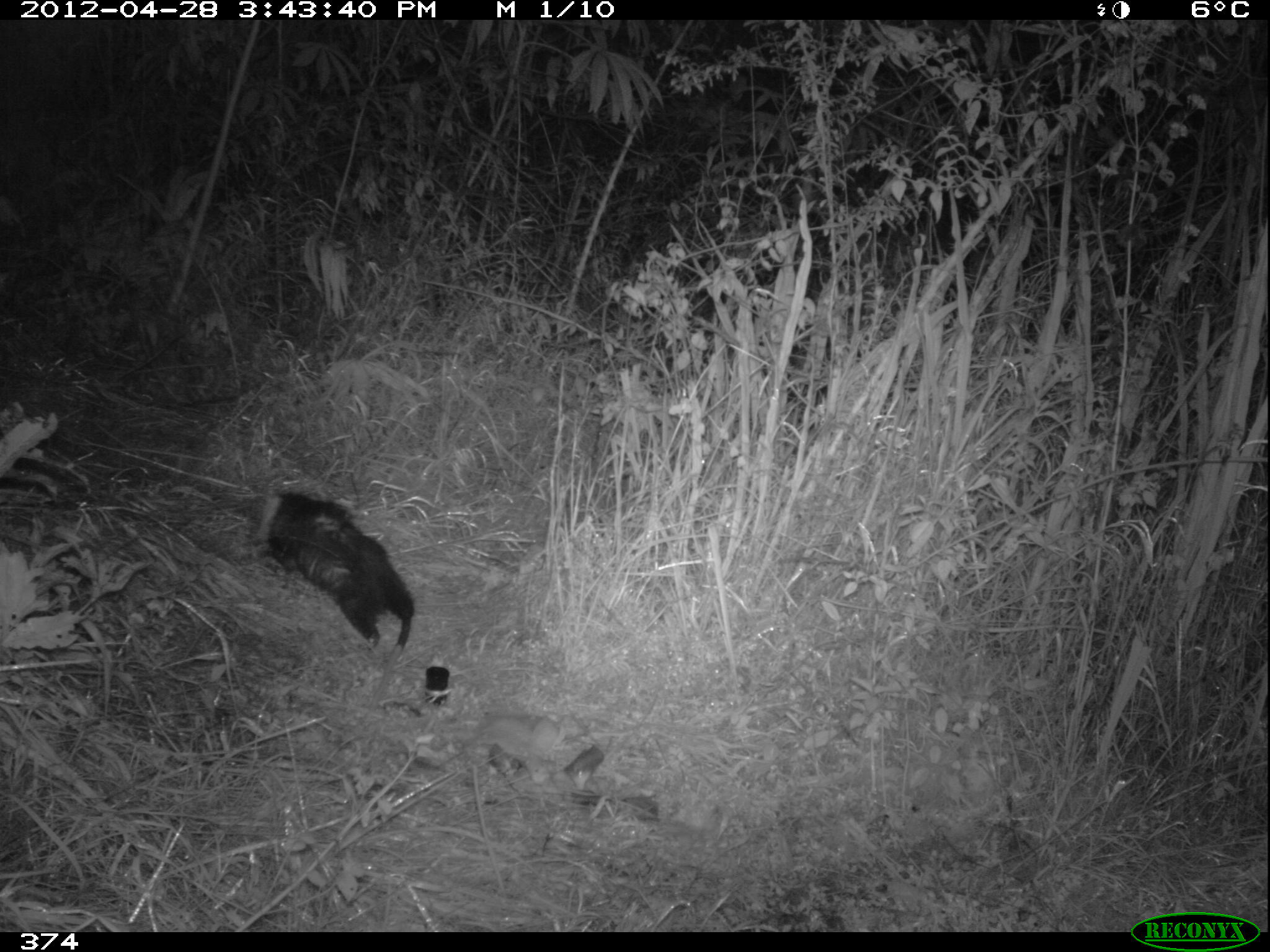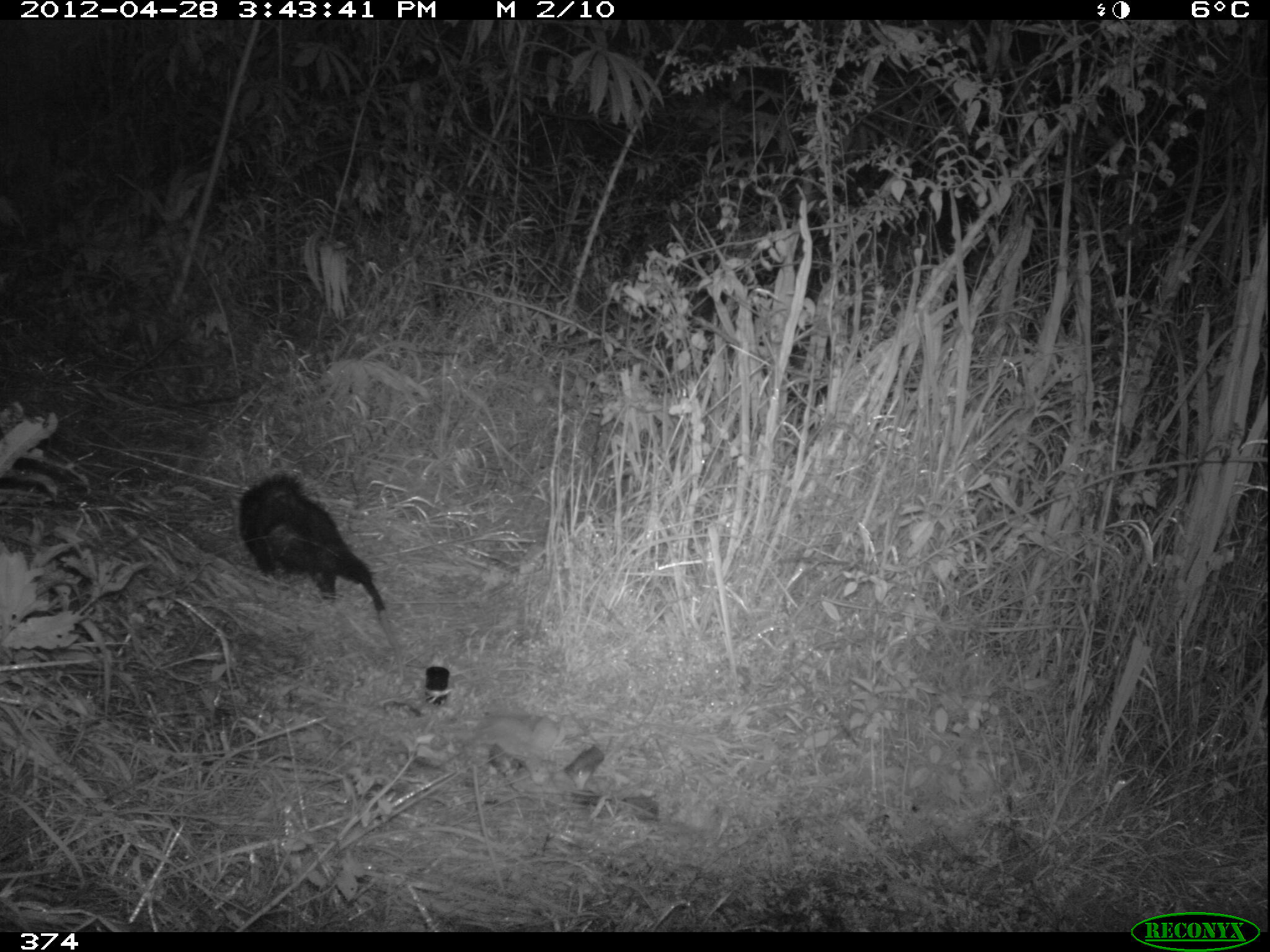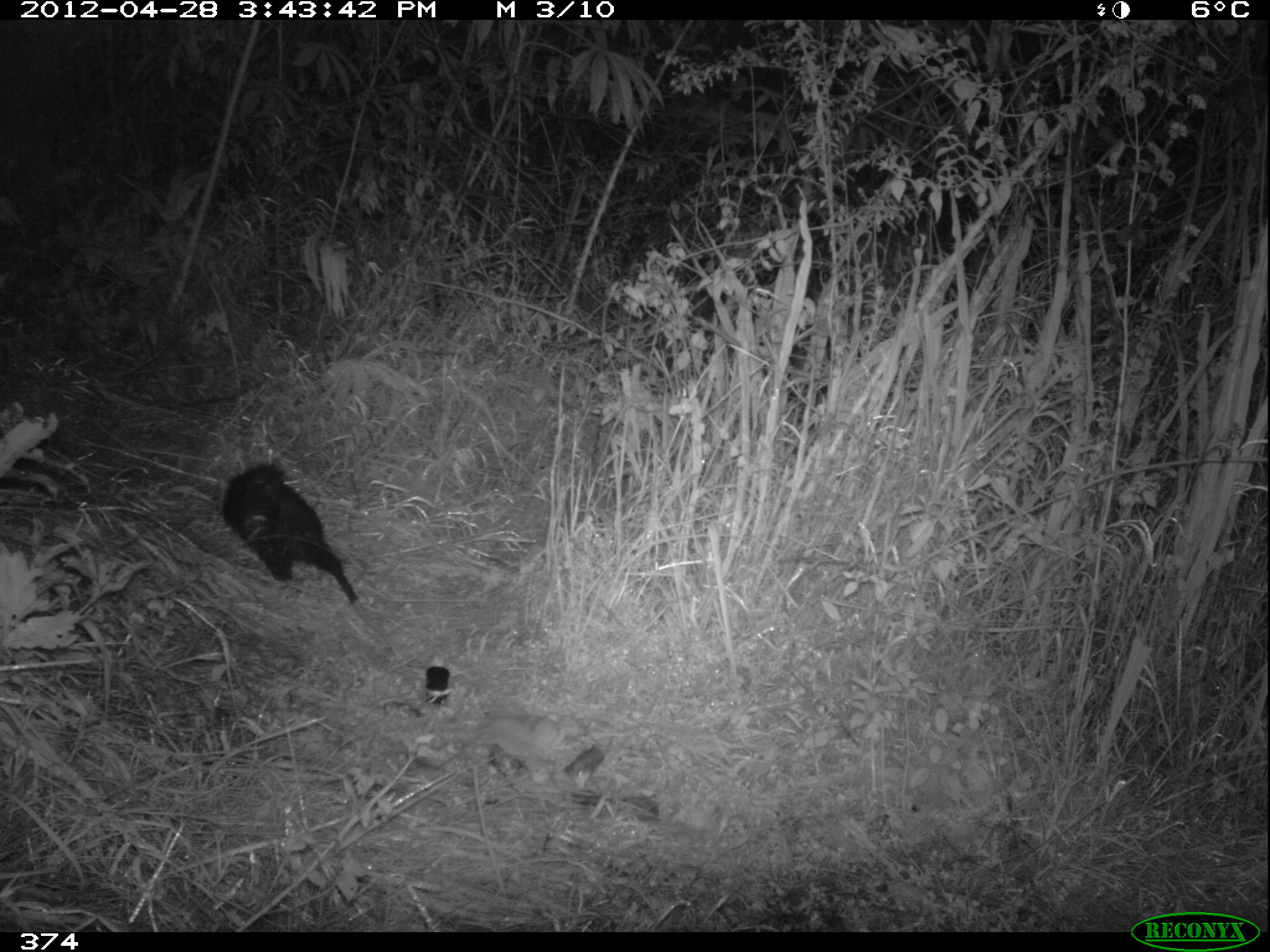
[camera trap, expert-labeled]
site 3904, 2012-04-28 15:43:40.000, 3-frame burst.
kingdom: Animalia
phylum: Chordata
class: Mammalia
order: Didelphimorphia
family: Didelphidae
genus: Didelphis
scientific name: Didelphis pernigra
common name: andean white-eared opossum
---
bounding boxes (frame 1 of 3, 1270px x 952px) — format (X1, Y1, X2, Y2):
didelphis pernigra: (253, 488, 418, 730)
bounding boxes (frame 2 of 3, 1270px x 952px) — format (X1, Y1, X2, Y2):
didelphis pernigra: (236, 468, 407, 693)